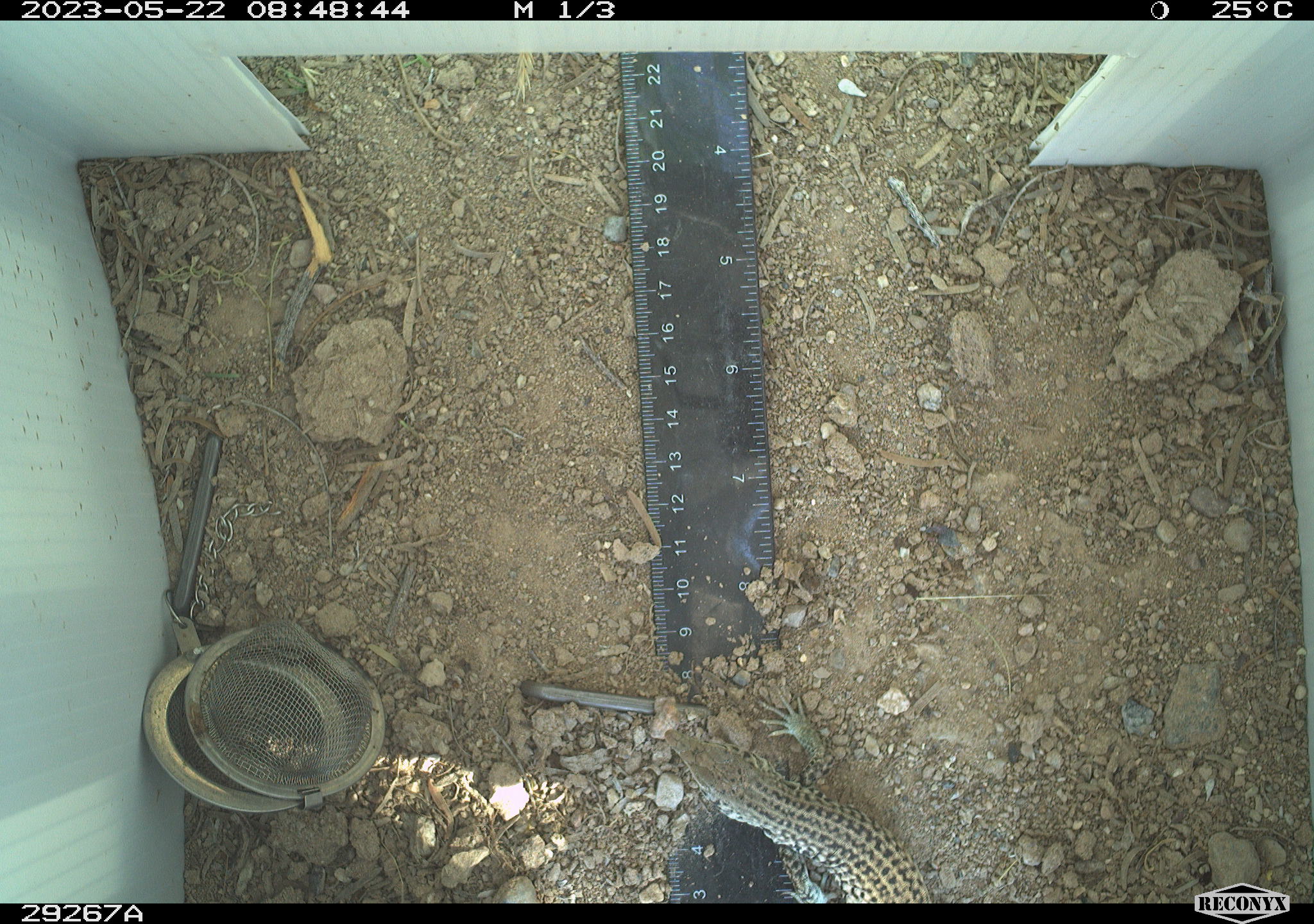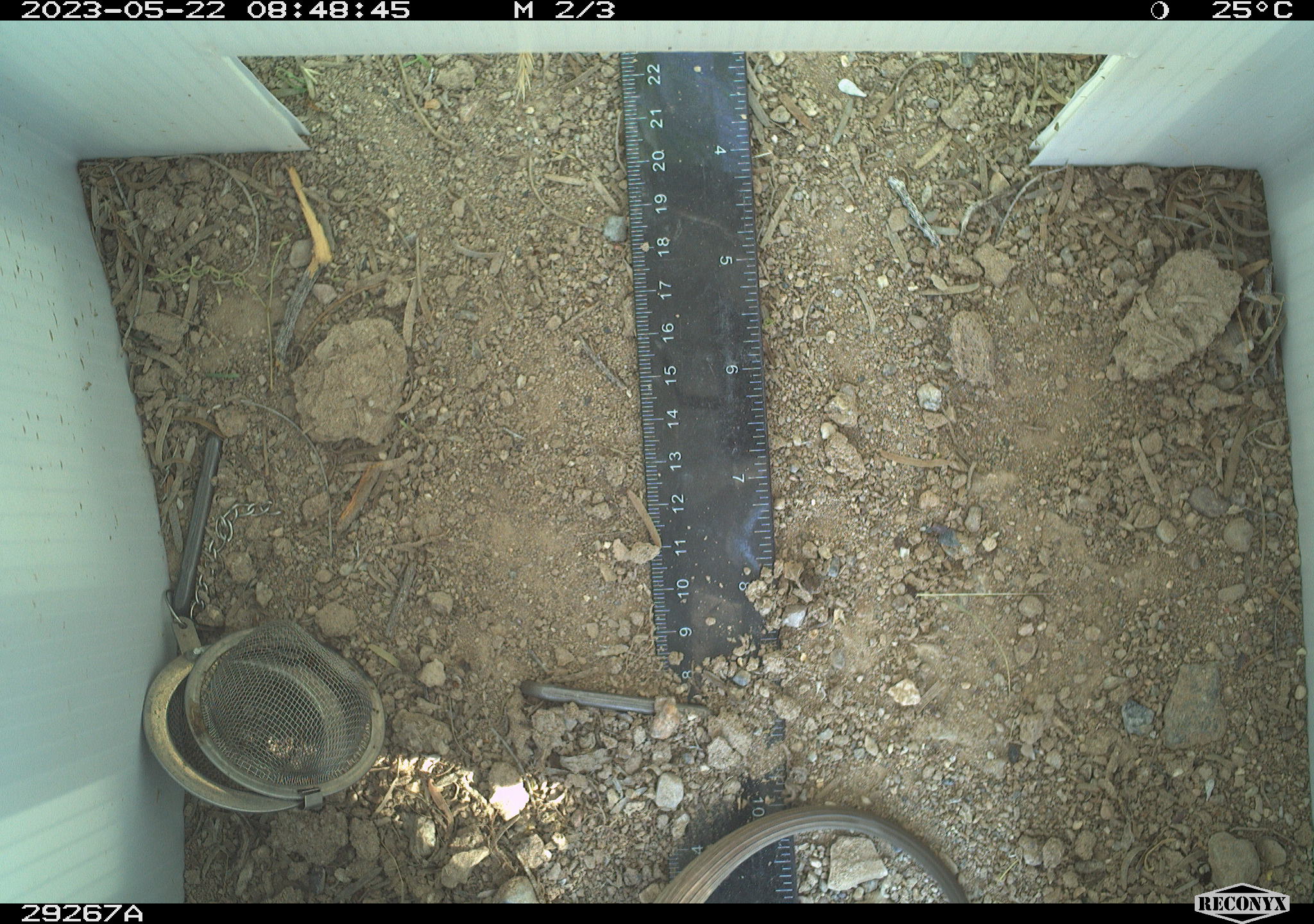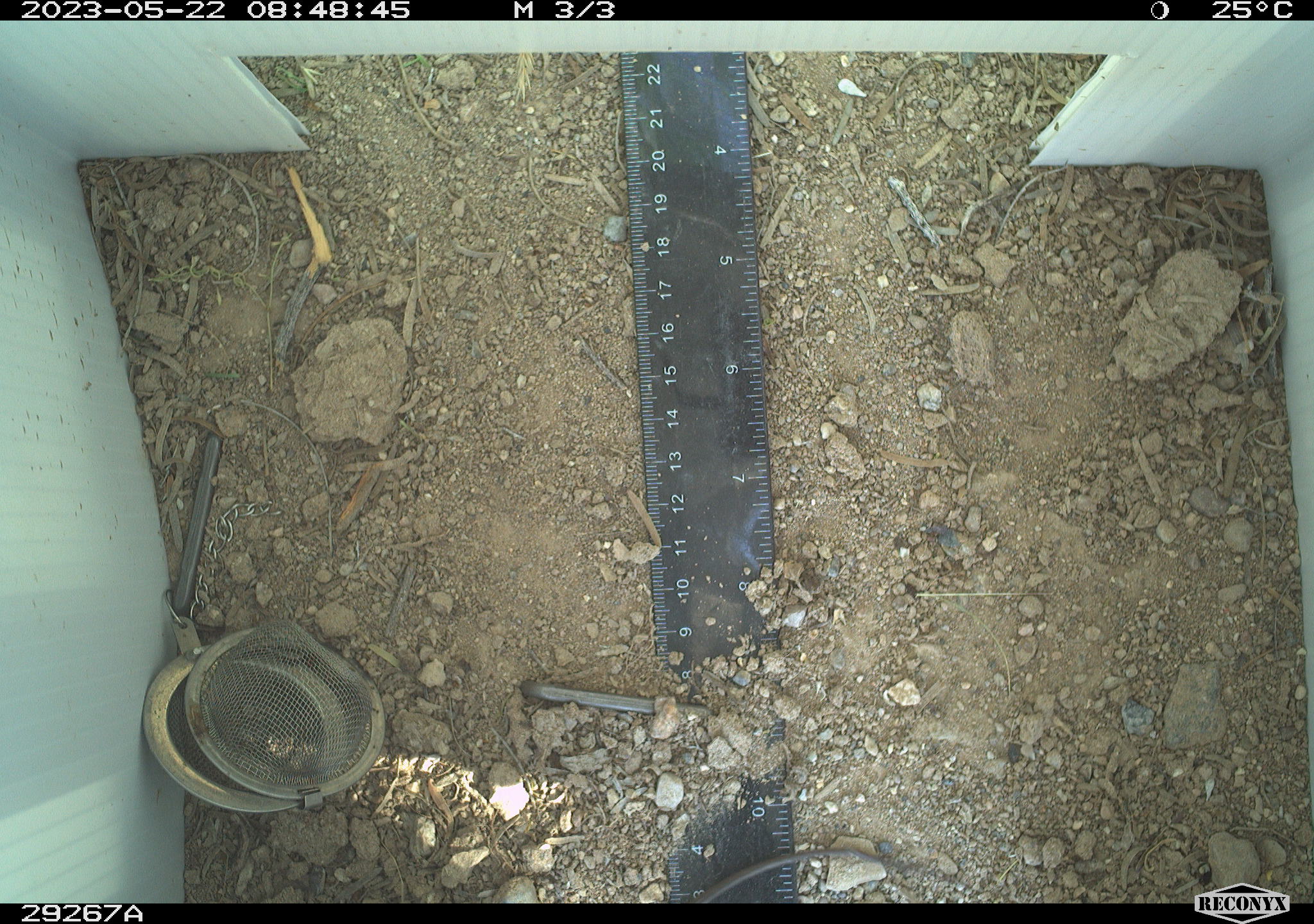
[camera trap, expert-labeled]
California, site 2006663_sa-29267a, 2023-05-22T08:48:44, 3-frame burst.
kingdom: Animalia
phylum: Chordata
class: Reptilia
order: Squamata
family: Teiidae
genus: Aspidoscelis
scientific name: Aspidoscelis tigris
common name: western whiptail